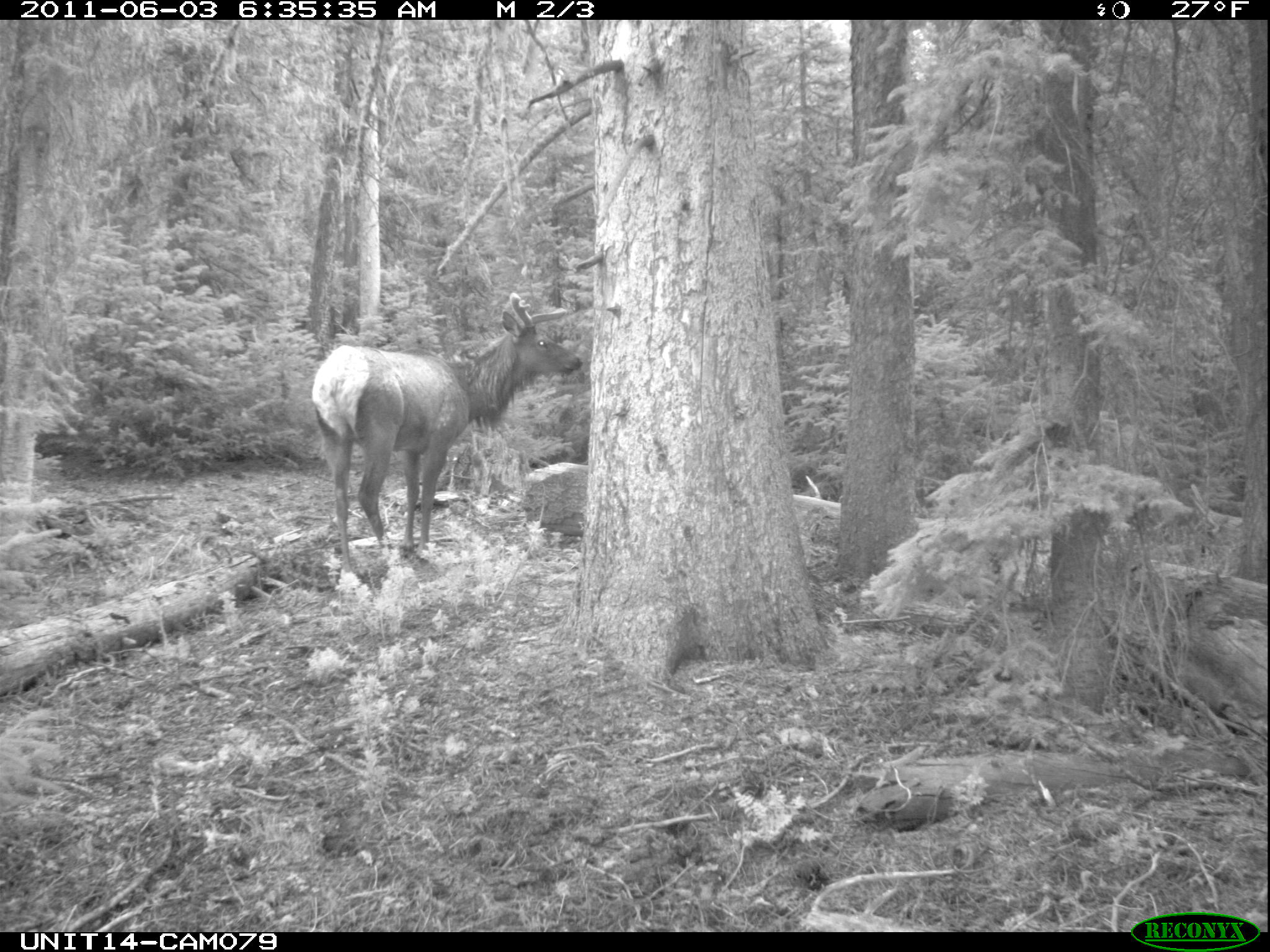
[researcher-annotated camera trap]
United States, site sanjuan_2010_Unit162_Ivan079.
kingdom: Animalia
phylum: Chordata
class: Mammalia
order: Artiodactyla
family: Cervidae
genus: Cervus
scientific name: Cervus elaphus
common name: red deer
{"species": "Cervus elaphus (red deer)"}